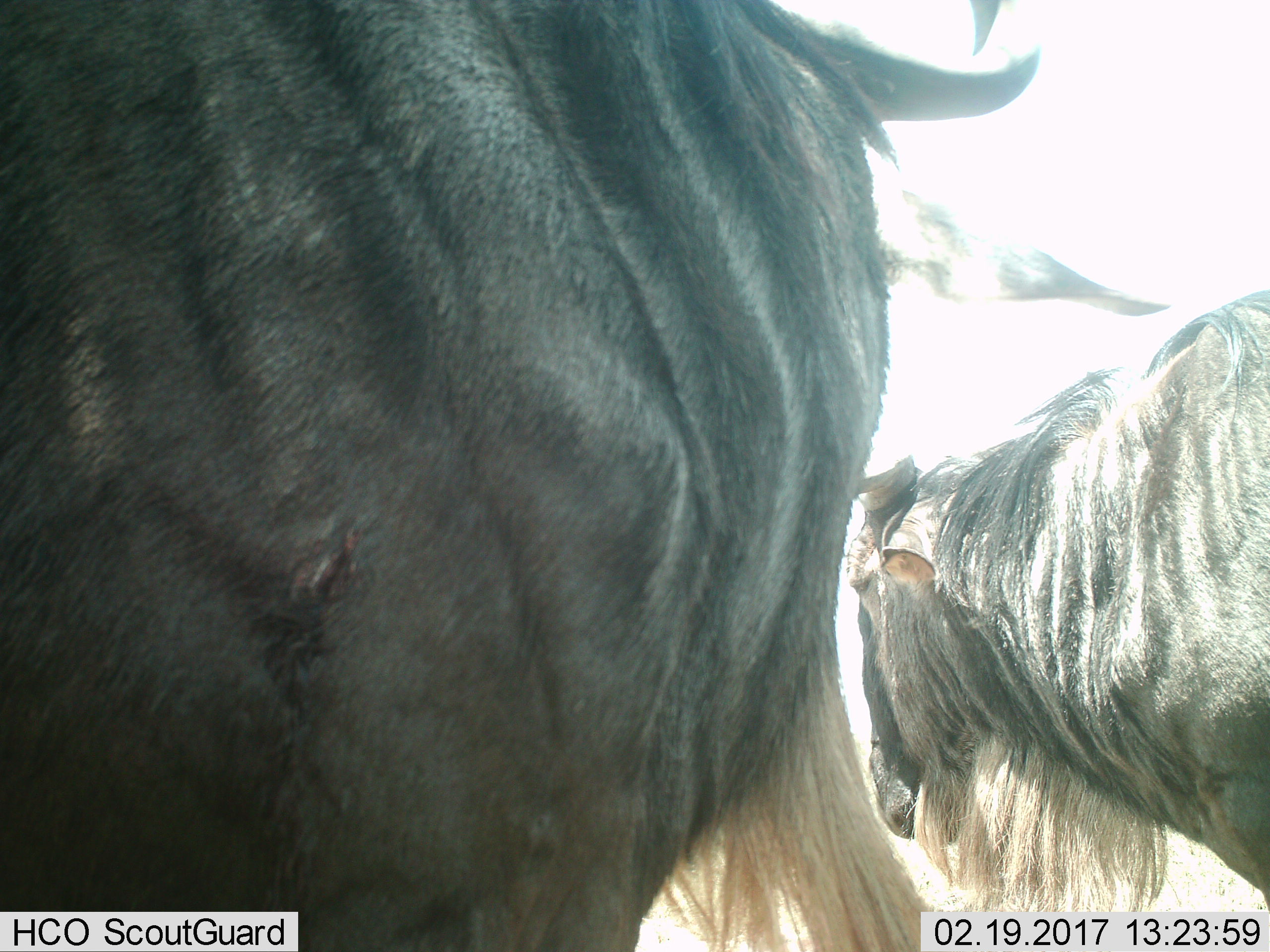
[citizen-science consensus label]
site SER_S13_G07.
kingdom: Animalia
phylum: Chordata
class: Mammalia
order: Artiodactyla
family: Bovidae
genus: Connochaetes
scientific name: Connochaetes taurinus taurinus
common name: blue wildebeest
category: wildebeestblue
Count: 2.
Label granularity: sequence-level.